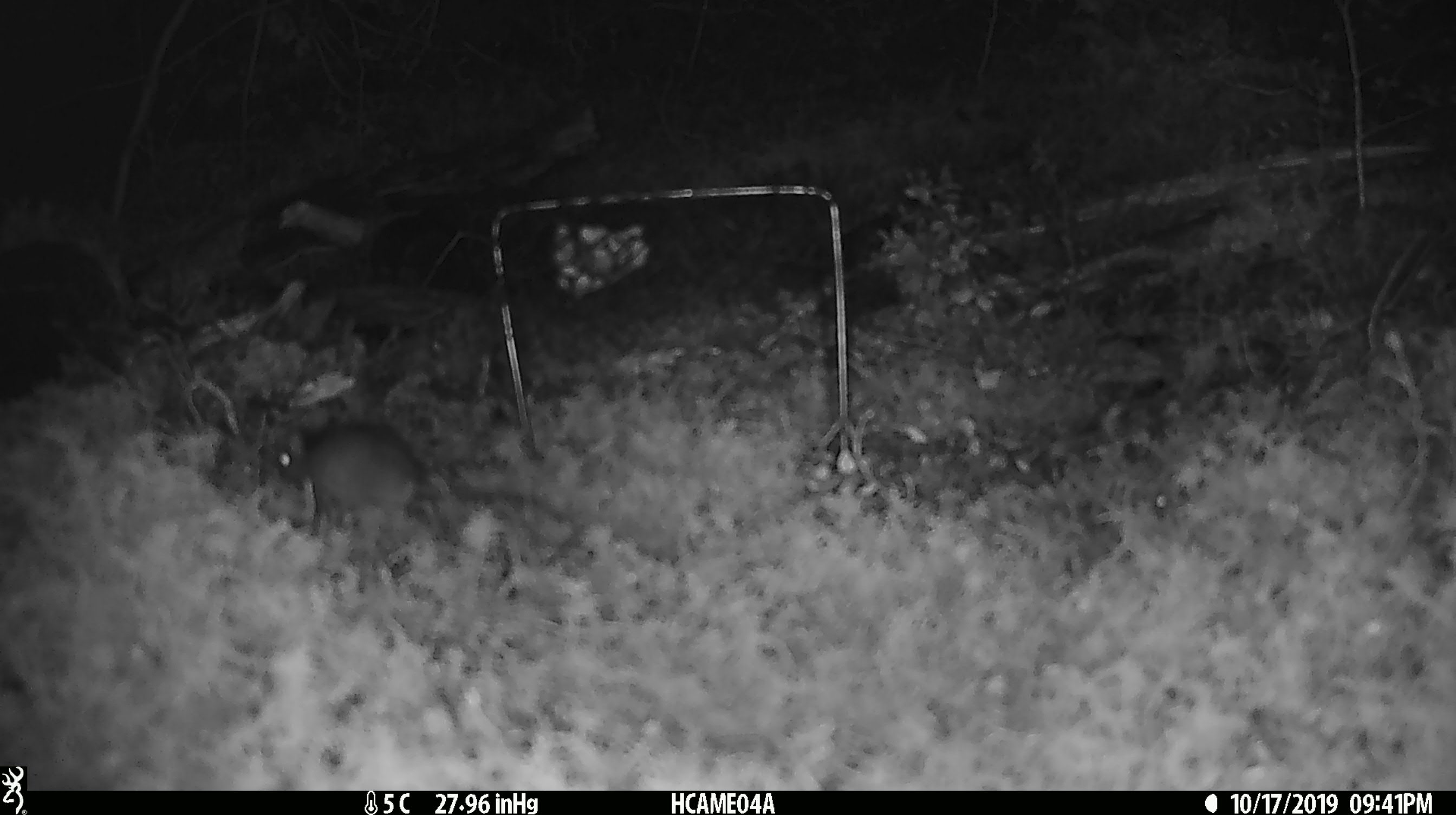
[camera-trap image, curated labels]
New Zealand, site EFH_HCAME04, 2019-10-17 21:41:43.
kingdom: Animalia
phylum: Chordata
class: Mammalia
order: Rodentia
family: Muridae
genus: Mus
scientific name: Mus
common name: mouse